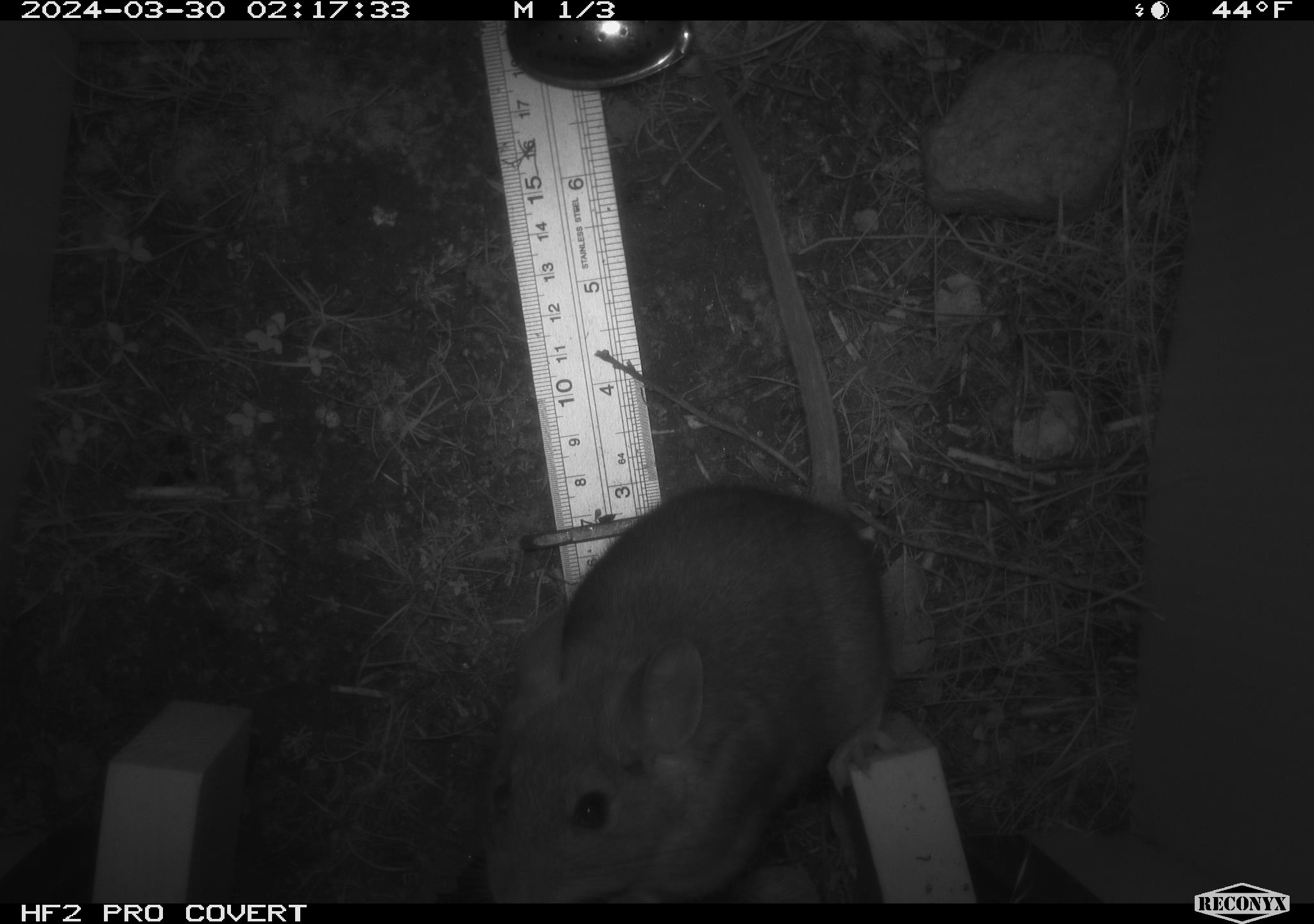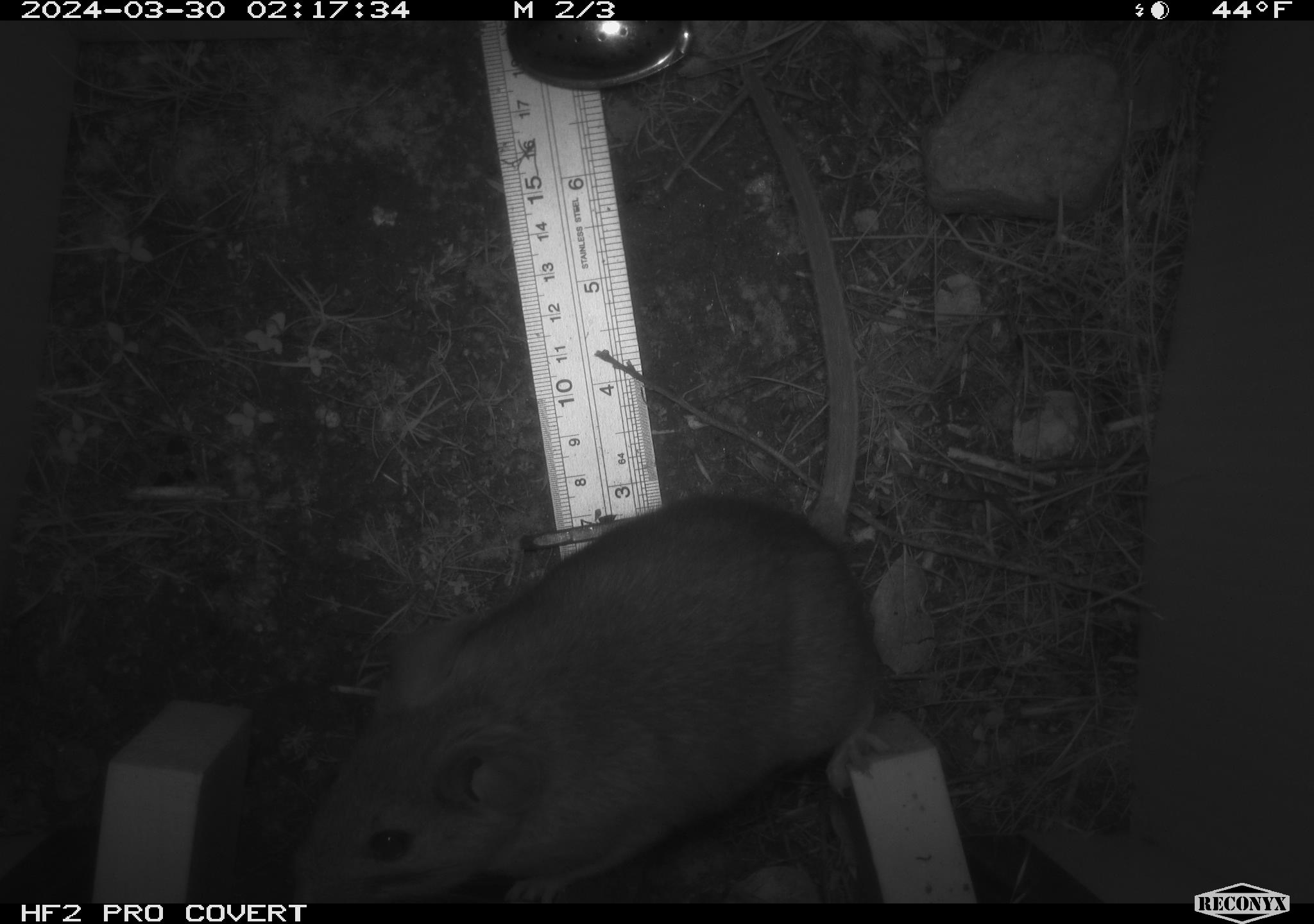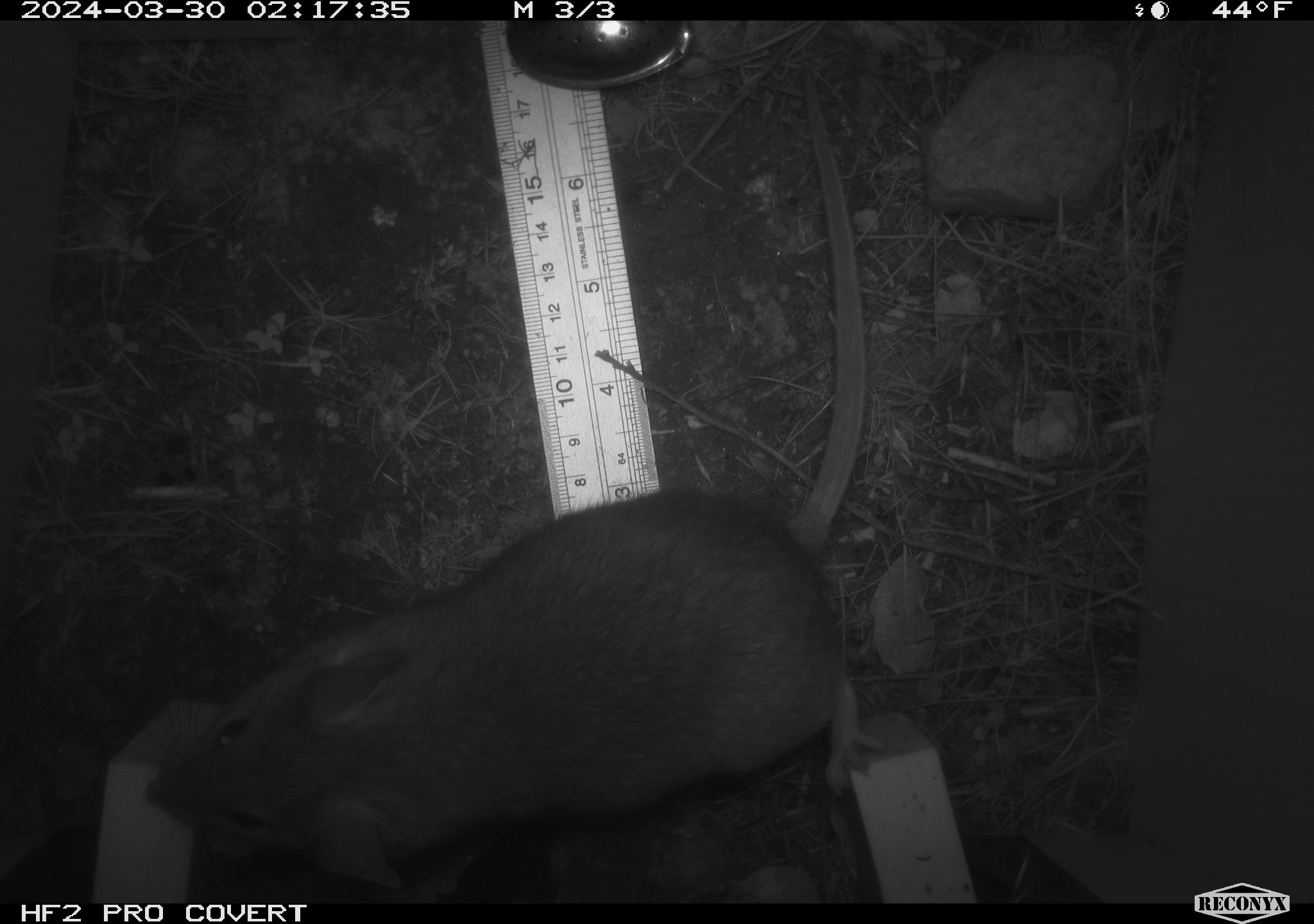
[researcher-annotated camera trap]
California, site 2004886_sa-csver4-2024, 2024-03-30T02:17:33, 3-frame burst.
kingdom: Animalia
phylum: Chordata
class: Mammalia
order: Rodentia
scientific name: Rodentia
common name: woodrat or rat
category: woodrat or rat species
Woodrat or rat species (woodrat or rat) (Rodentia).